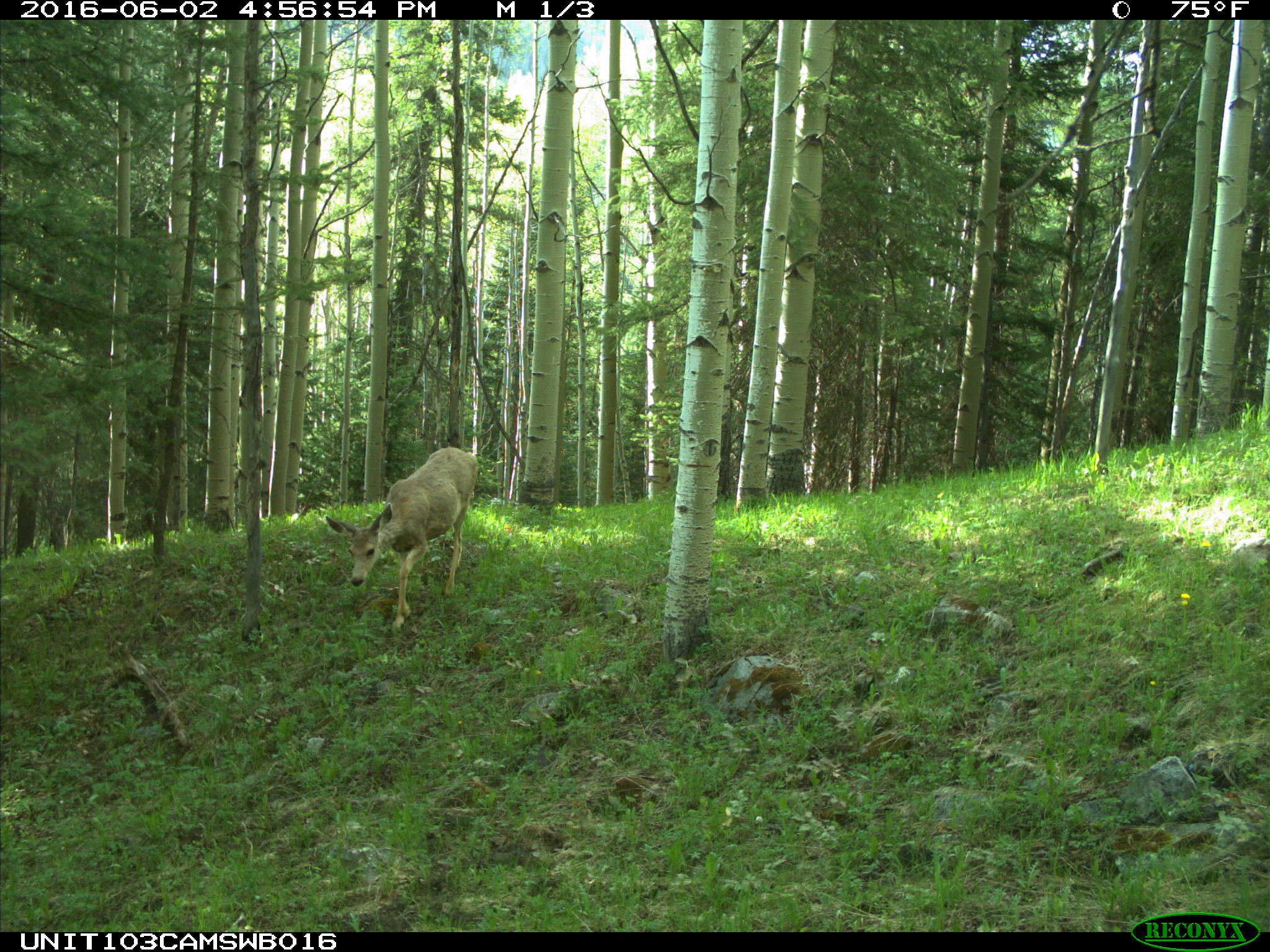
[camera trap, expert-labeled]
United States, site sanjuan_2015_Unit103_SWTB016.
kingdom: Animalia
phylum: Chordata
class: Mammalia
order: Artiodactyla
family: Cervidae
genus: Odocoileus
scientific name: Odocoileus hemionus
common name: mule deer